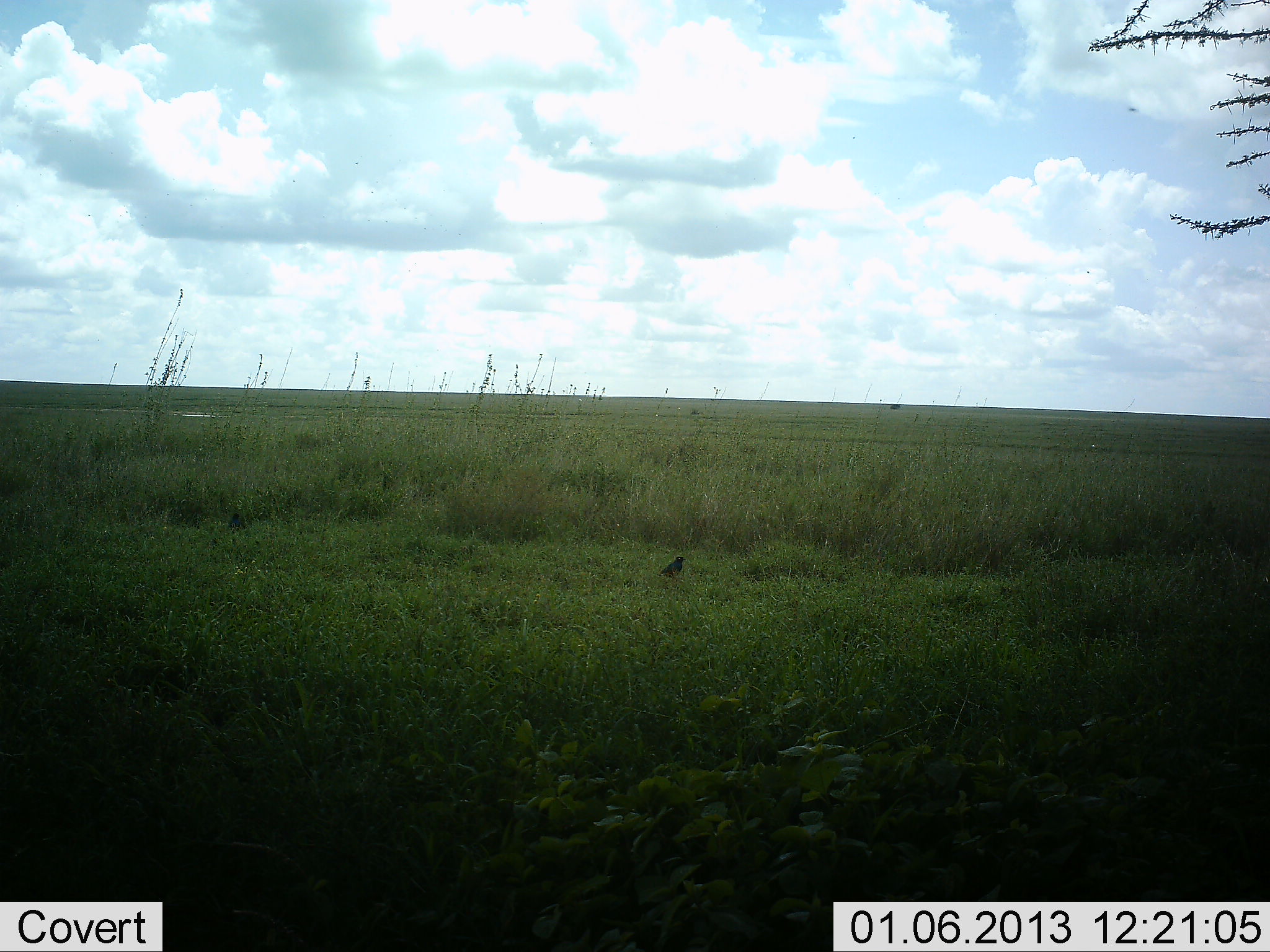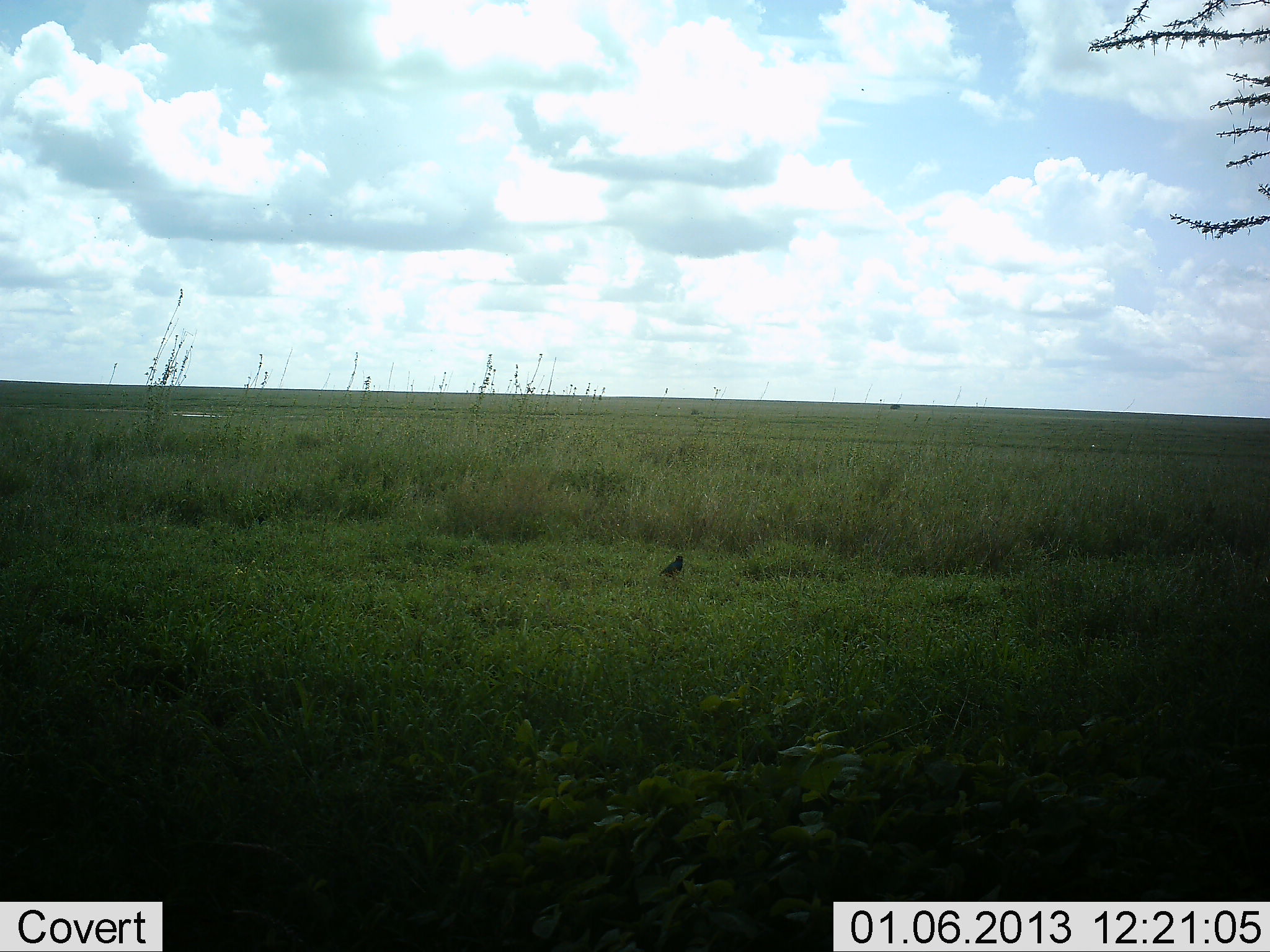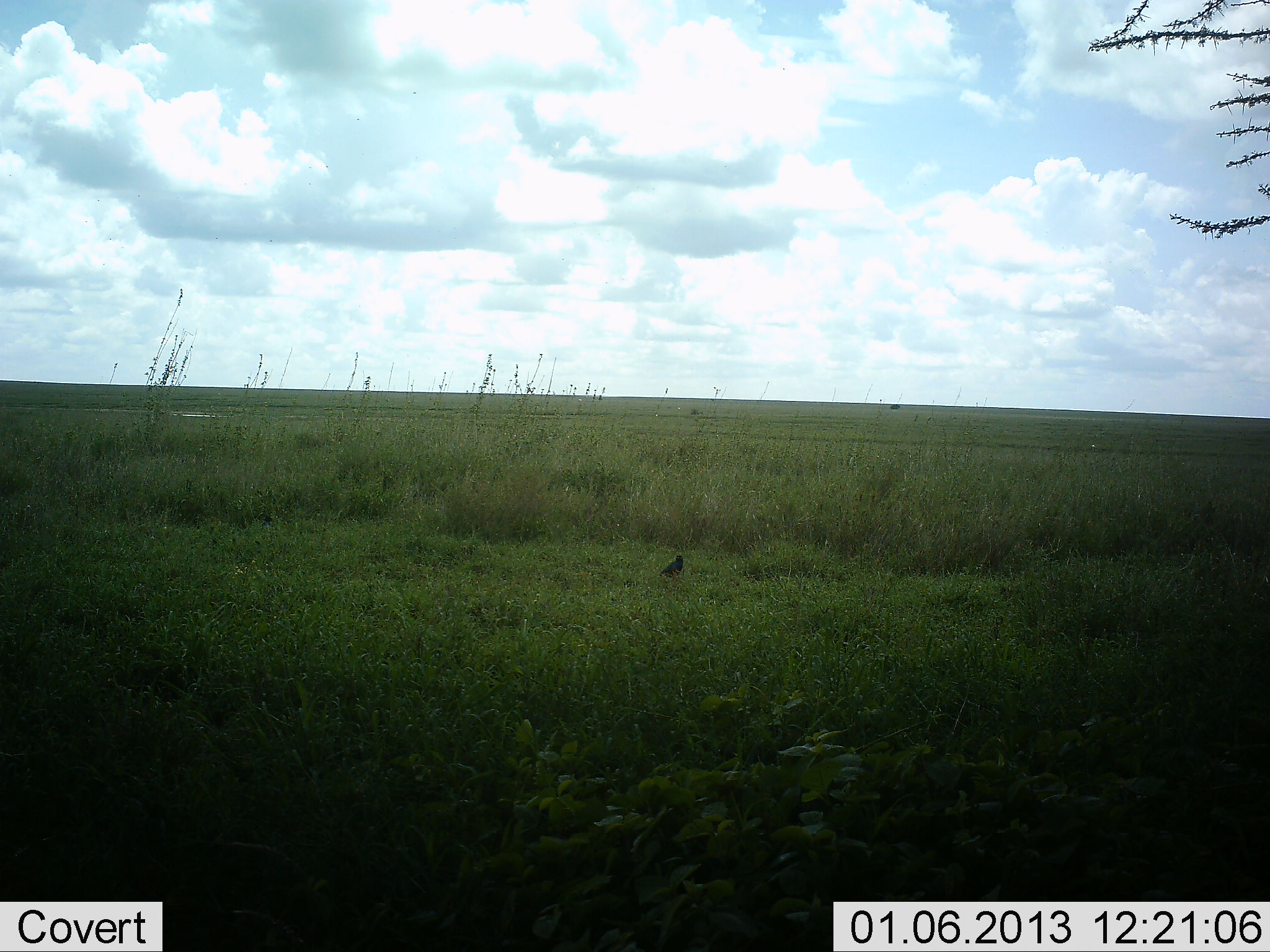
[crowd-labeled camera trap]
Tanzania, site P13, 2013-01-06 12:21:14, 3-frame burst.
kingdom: Animalia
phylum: Chordata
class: Aves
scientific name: Aves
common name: bird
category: otherbird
Otherbird (bird) (Aves), count 1. Behavior (volunteer vote fractions): standing 90%, resting 16%, moving 0%, interacting 0%. Young present (vote fraction): 0%. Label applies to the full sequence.